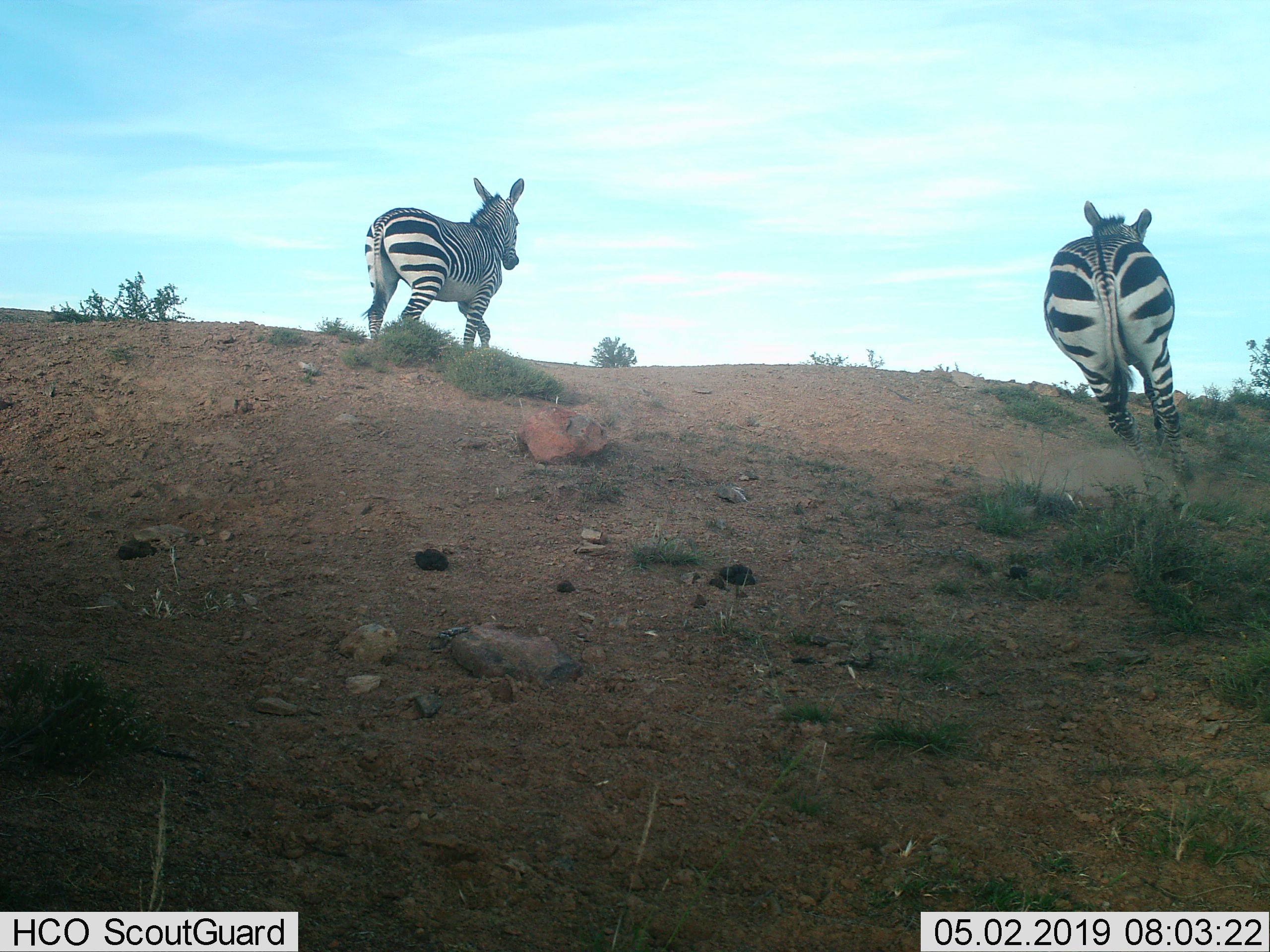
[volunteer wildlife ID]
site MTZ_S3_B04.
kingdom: Animalia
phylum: Chordata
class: Mammalia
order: Perissodactyla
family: Equidae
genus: Equus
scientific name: Equus zebra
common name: mountain zebra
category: zebramountain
Zebramountain (mountain zebra) (Equus zebra), count 2. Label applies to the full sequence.